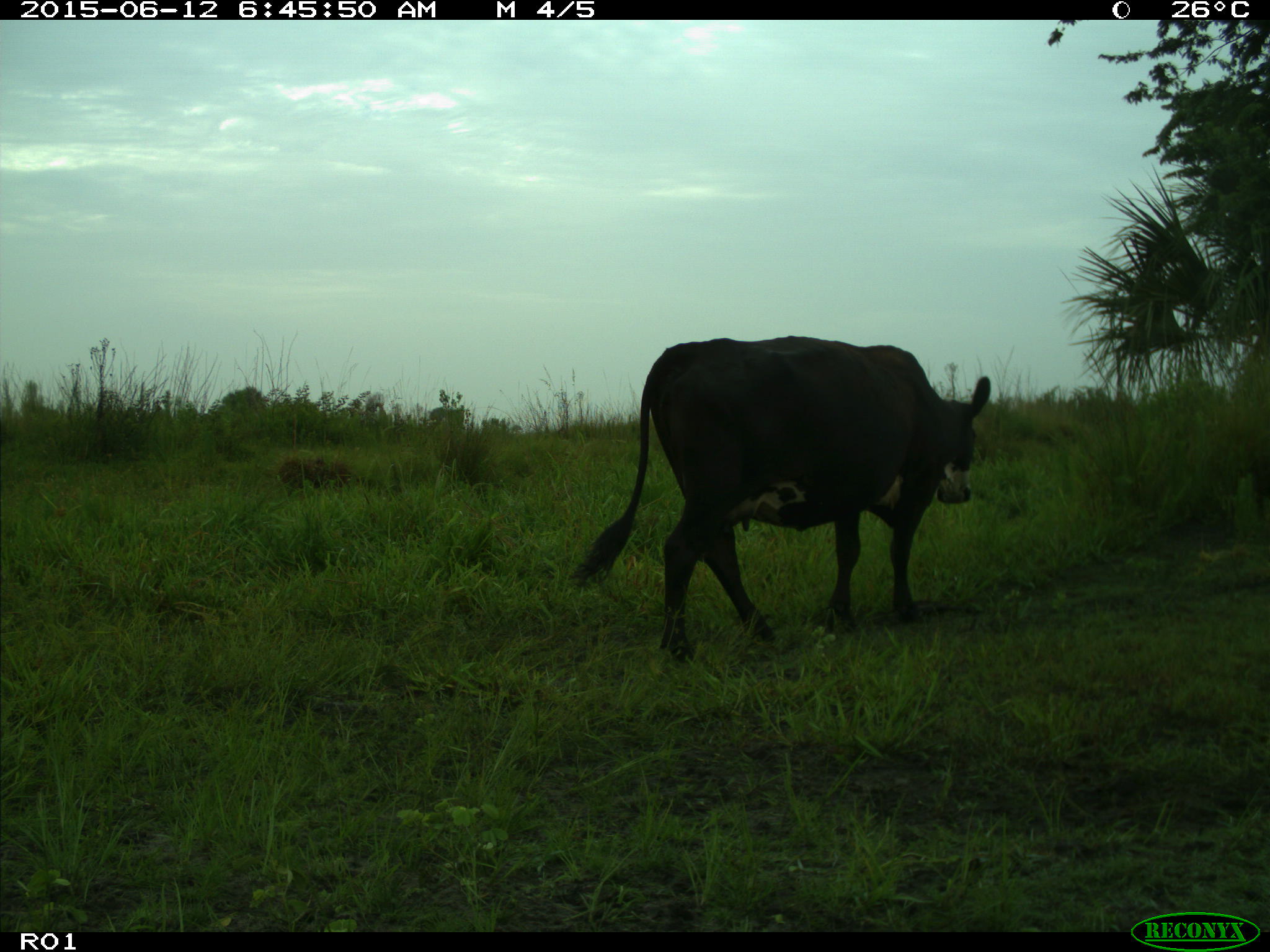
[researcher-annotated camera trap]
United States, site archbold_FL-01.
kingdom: Animalia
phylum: Chordata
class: Mammalia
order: Artiodactyla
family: Bovidae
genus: Bos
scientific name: Bos taurus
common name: domestic cow